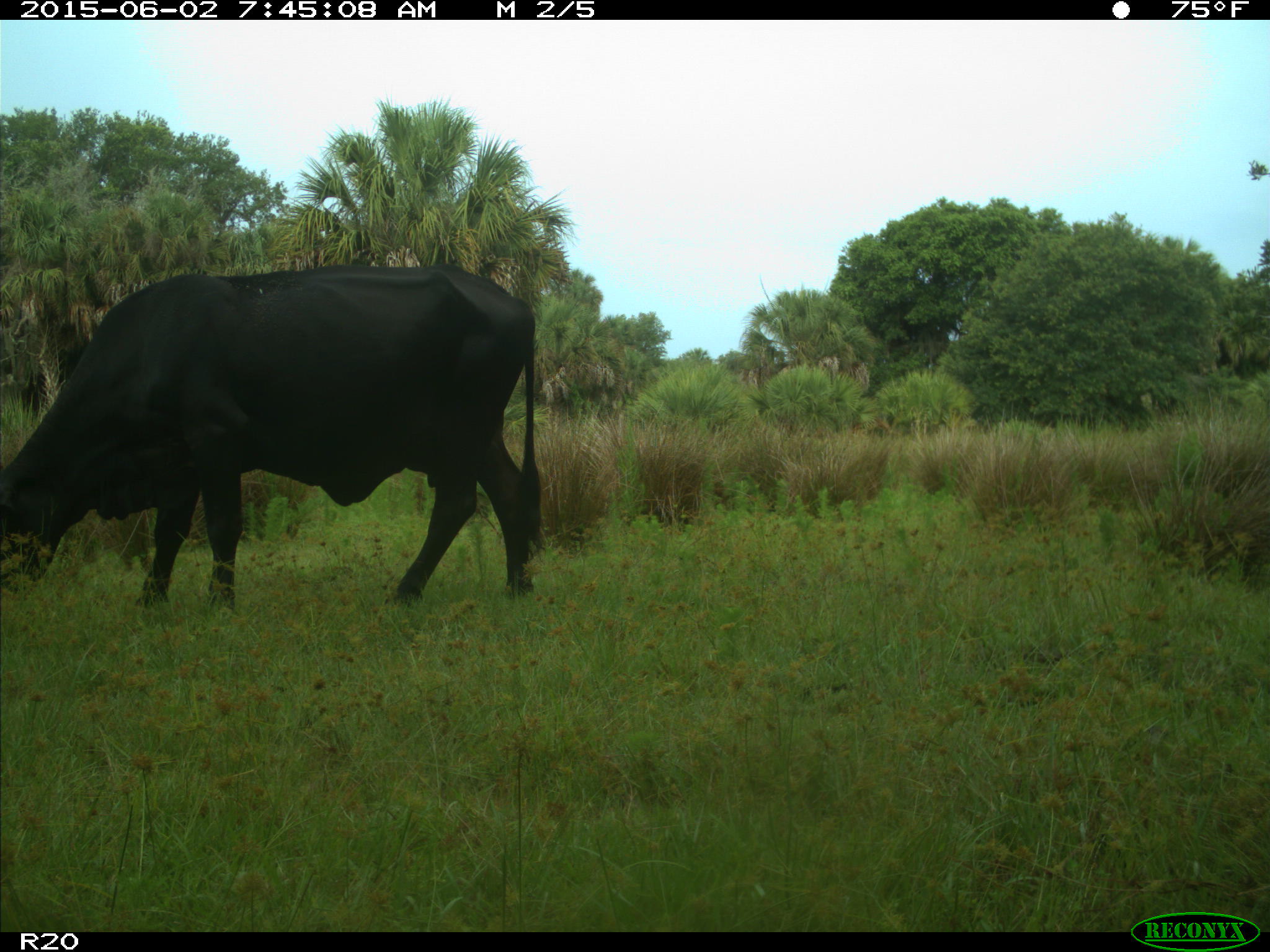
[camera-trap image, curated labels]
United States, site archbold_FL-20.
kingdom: Animalia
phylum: Chordata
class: Mammalia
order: Artiodactyla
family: Bovidae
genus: Bos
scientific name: Bos taurus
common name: domestic cow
Bos taurus (domestic cow).